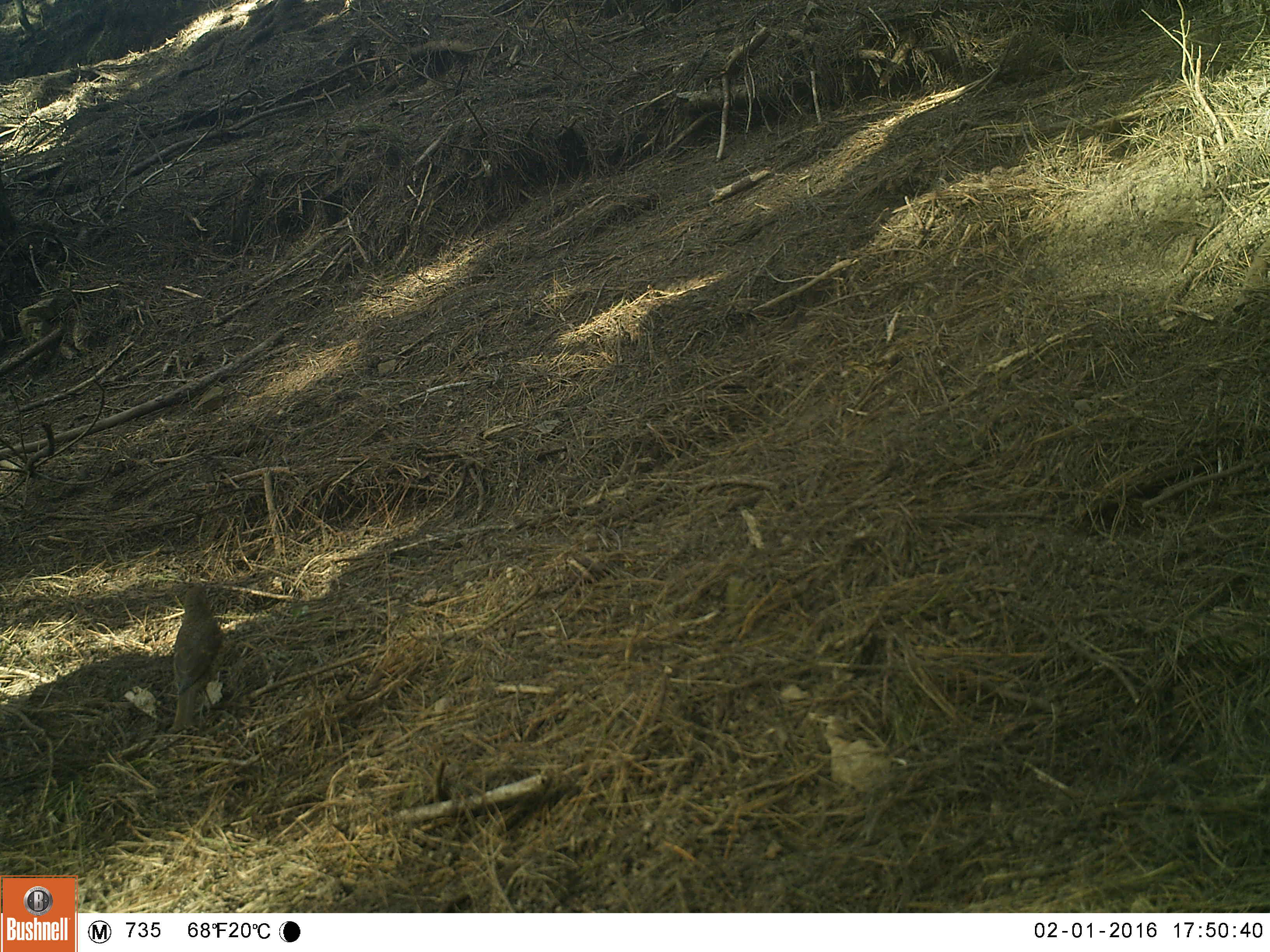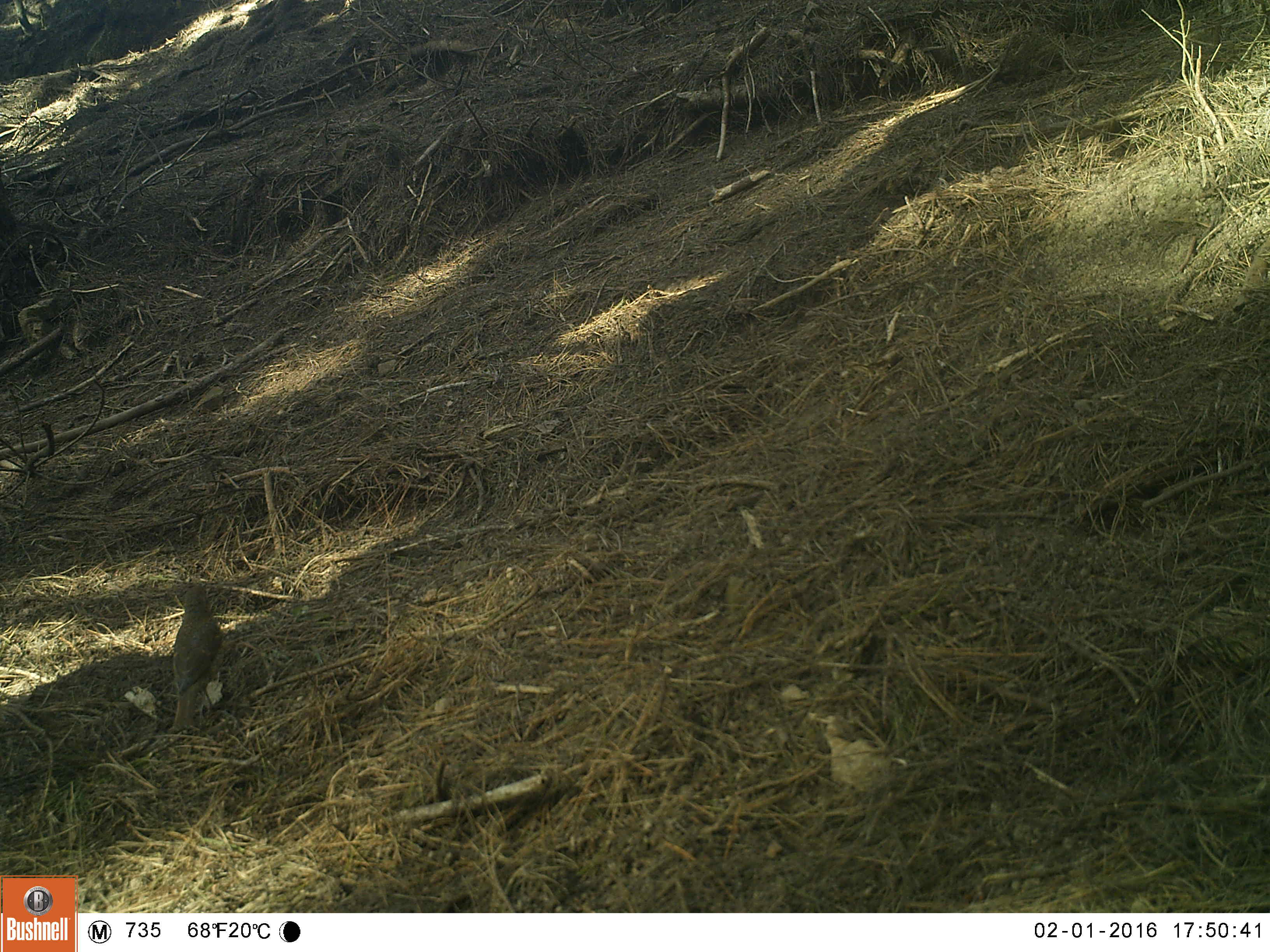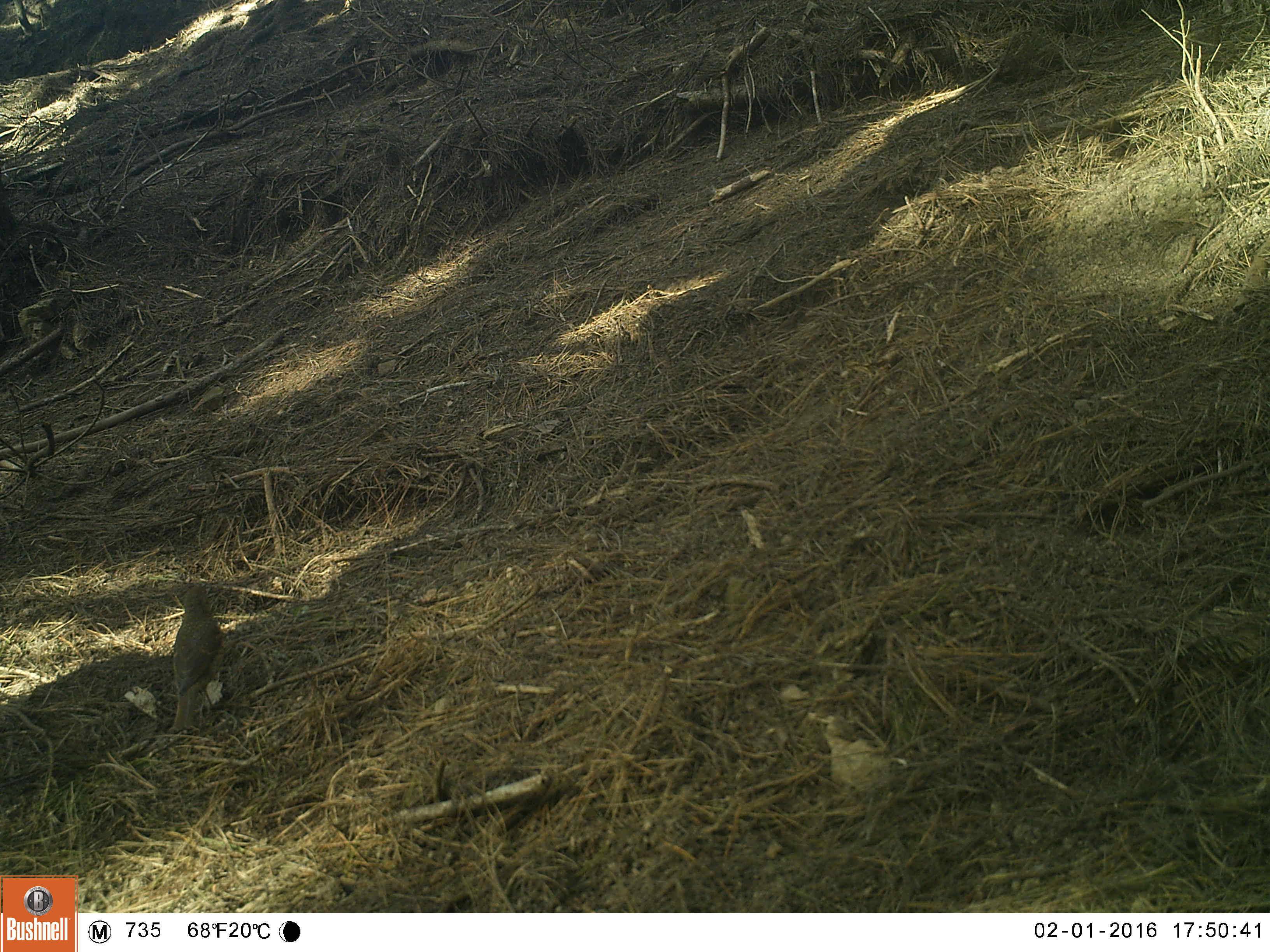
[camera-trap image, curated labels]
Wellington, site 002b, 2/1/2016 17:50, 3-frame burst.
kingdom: Animalia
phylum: Chordata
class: Aves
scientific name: Aves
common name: bird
Bird (Aves).